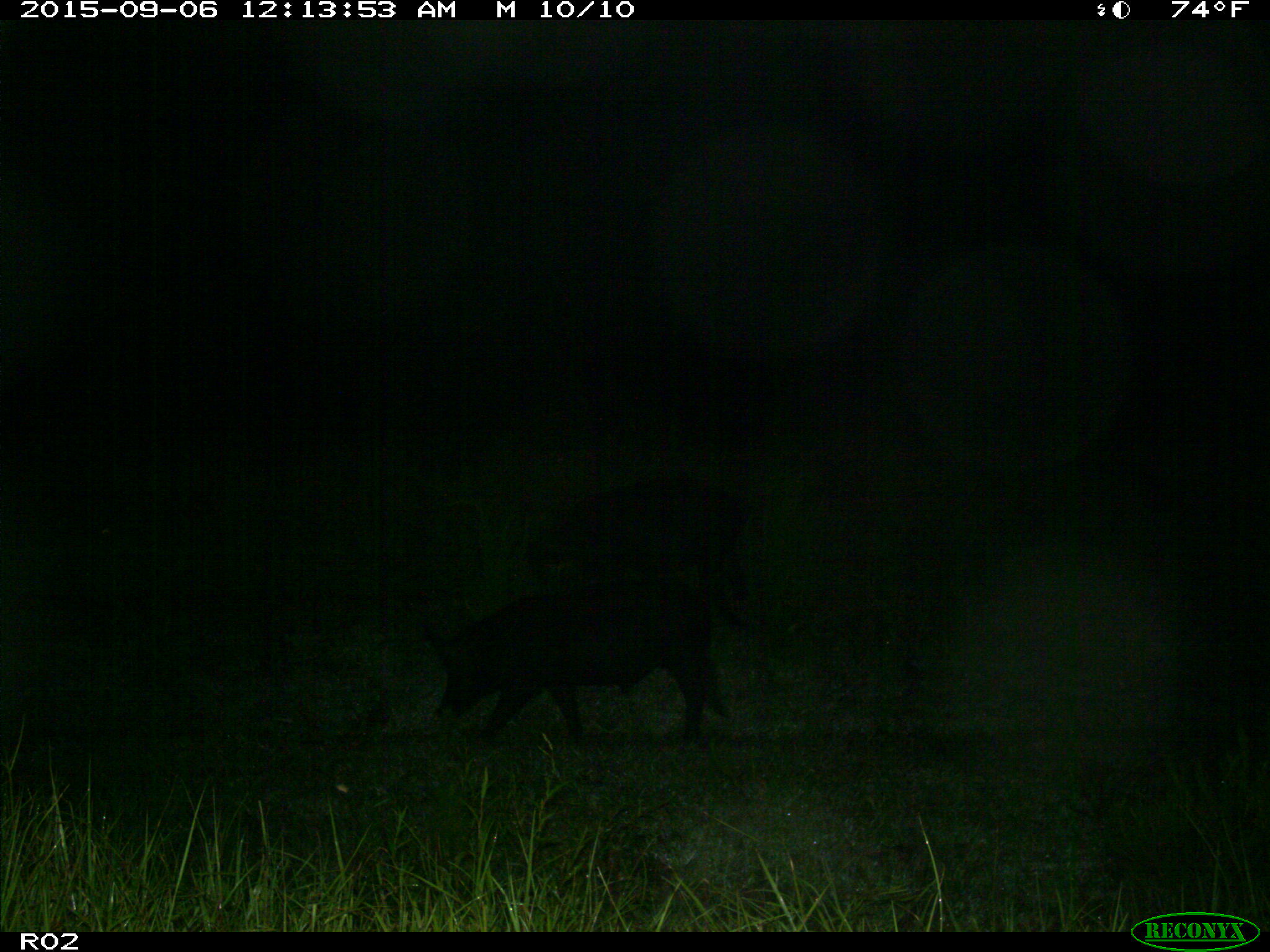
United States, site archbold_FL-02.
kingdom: Animalia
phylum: Chordata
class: Mammalia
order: Artiodactyla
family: Suidae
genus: Sus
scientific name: Sus scrofa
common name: wild boar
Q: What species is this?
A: Sus scrofa (wild boar).